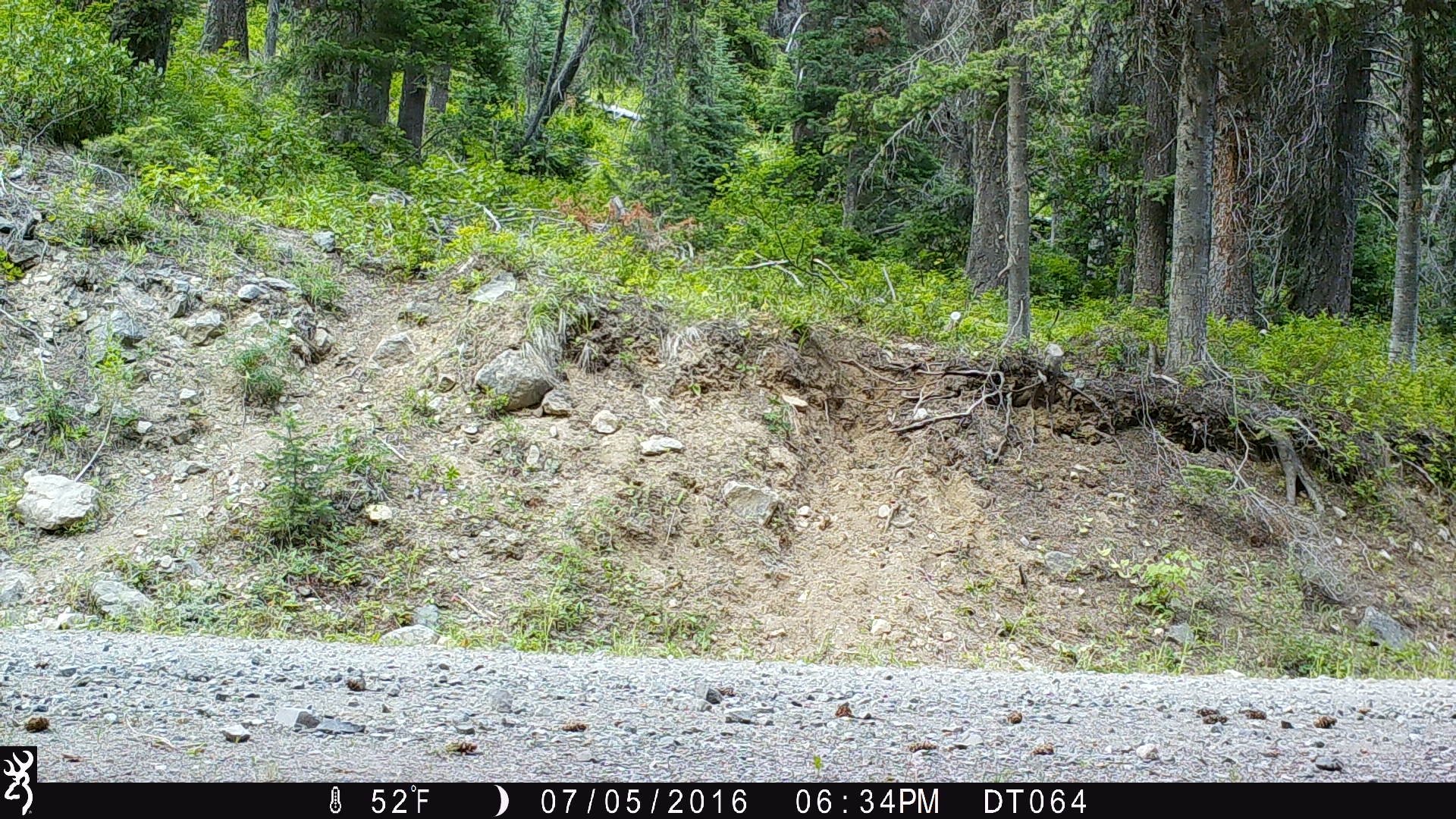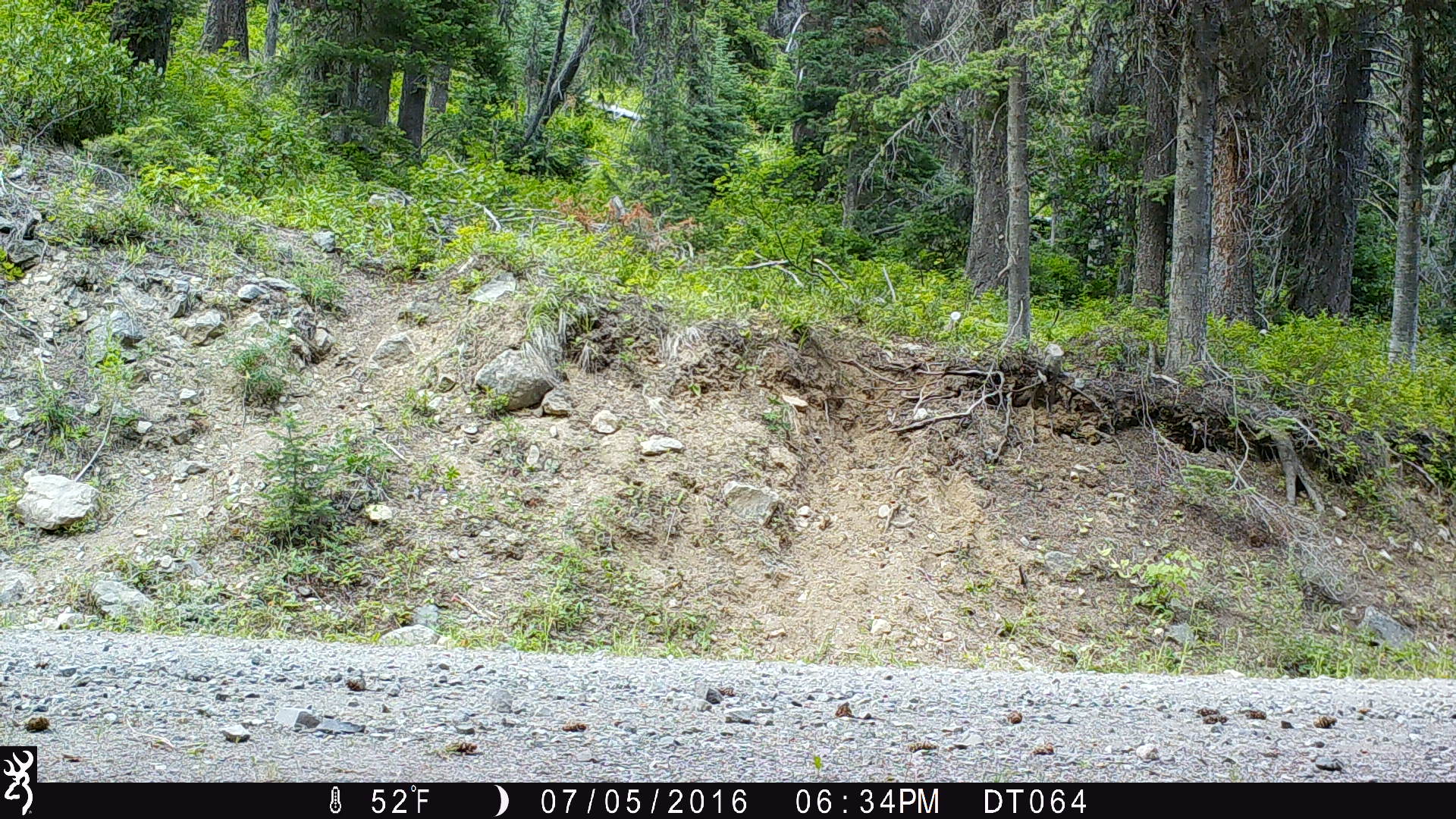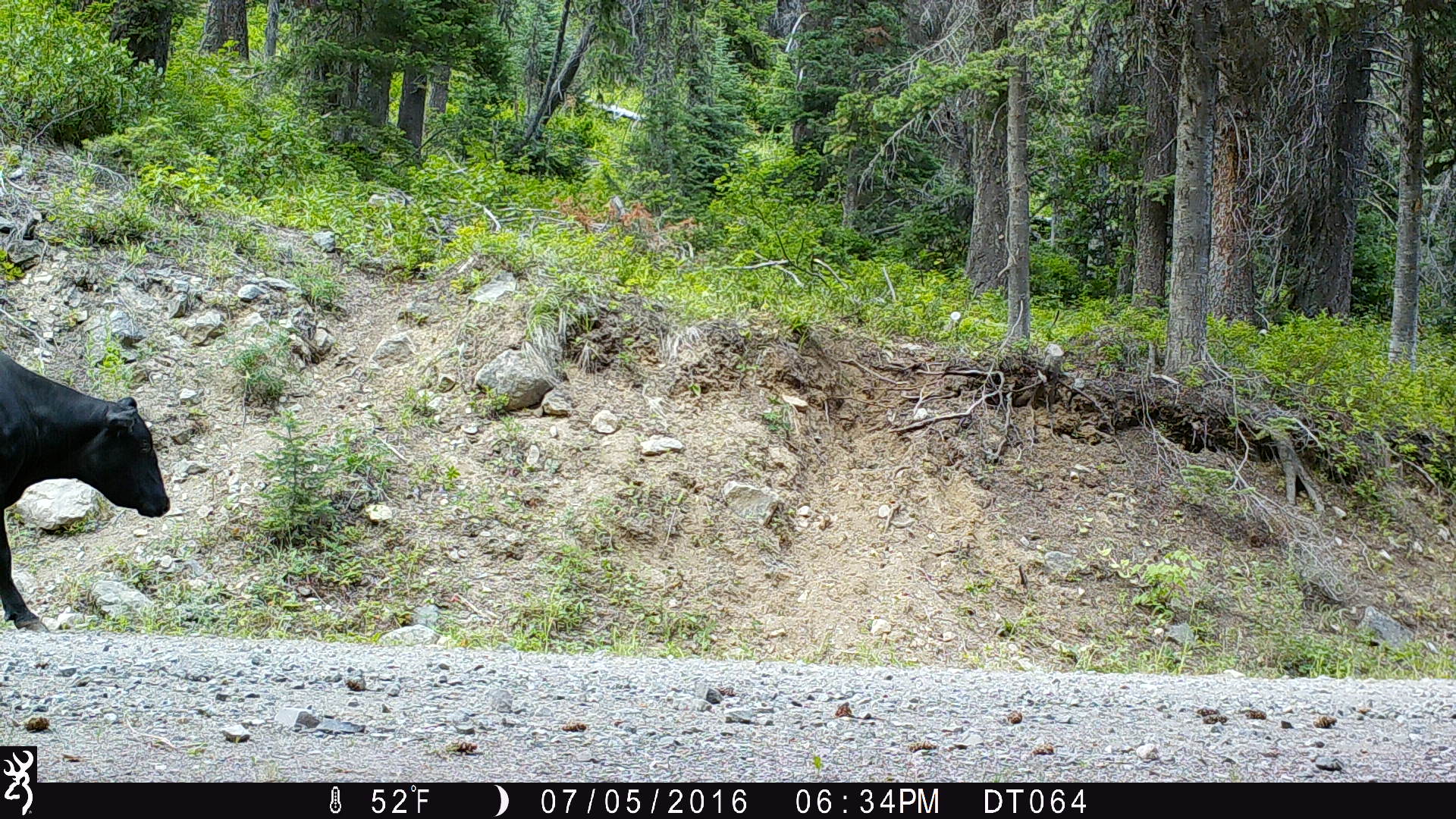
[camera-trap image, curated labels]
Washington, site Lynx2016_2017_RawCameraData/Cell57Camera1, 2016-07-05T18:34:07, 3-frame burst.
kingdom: Animalia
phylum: Chordata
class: Mammalia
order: Artiodactyla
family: Bovidae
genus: Bos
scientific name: Bos taurus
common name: domestic cattle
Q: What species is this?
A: Domestic cattle (Bos taurus).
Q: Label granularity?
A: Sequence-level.